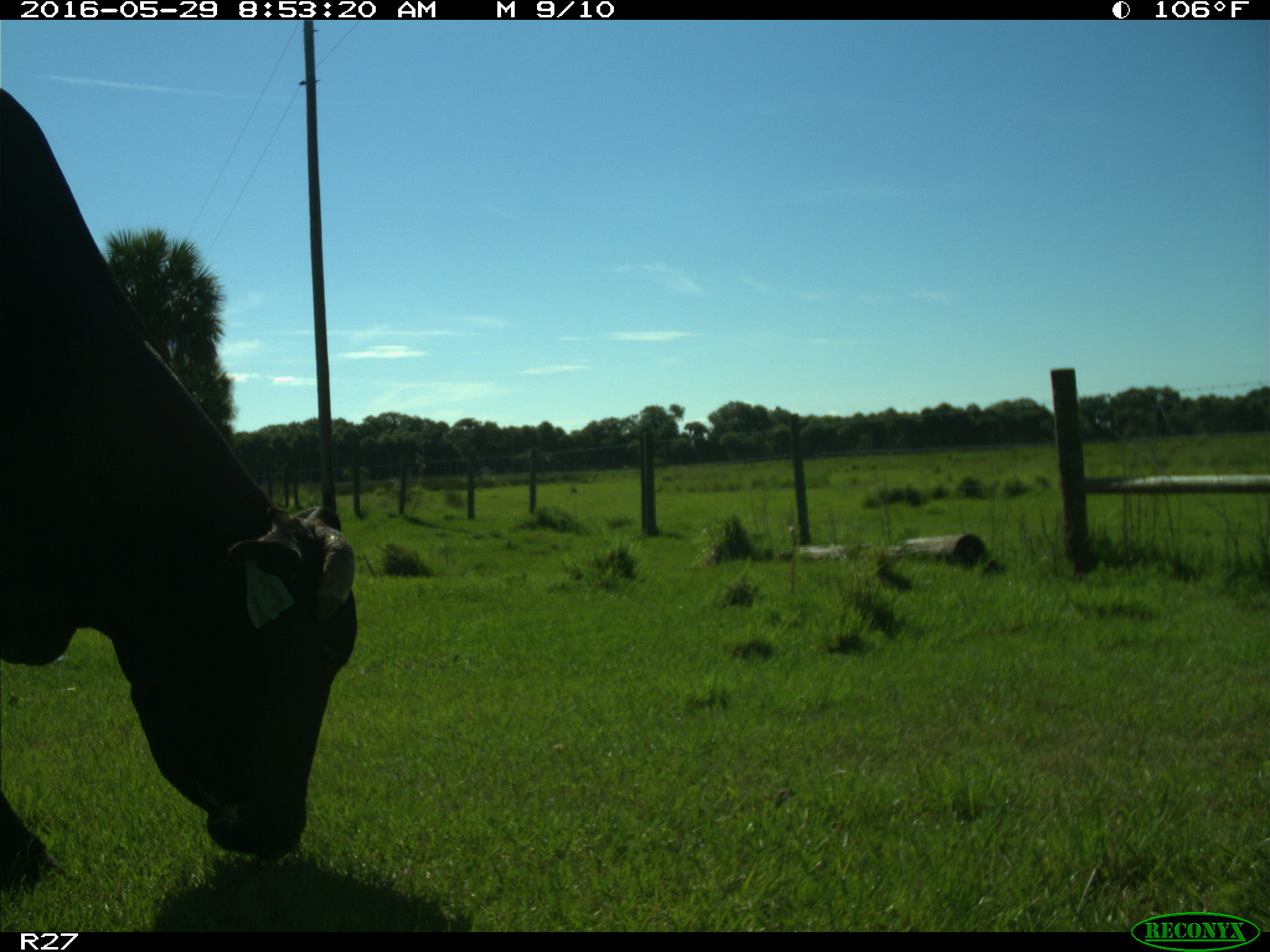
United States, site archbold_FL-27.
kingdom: Animalia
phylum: Chordata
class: Mammalia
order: Artiodactyla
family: Bovidae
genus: Bos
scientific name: Bos taurus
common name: domestic cow